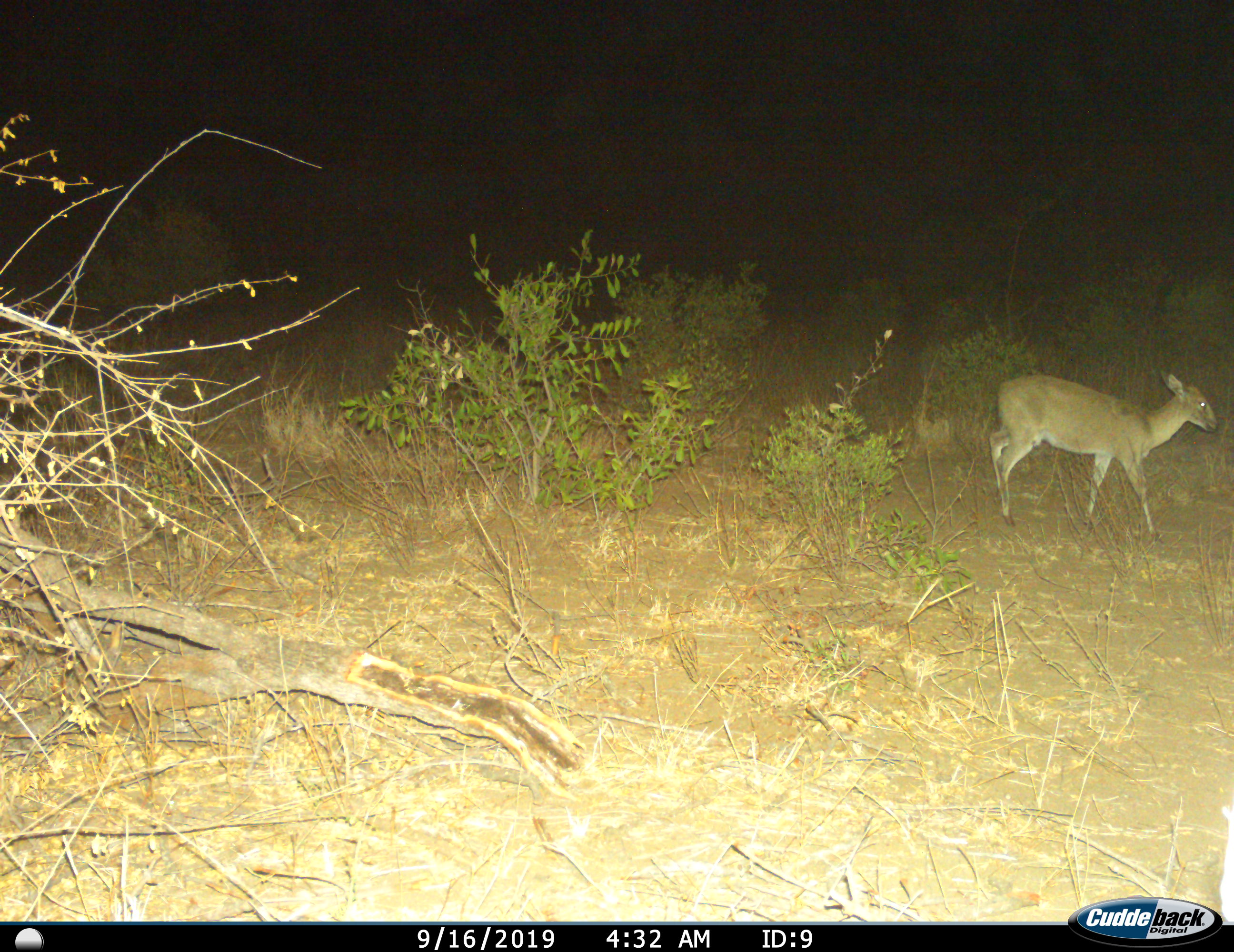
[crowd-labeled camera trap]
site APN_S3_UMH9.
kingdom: Animalia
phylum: Chordata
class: Mammalia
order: Artiodactyla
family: Bovidae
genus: Sylvicapra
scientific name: Sylvicapra grimmia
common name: common duiker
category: duikercommongrey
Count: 1.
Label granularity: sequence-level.